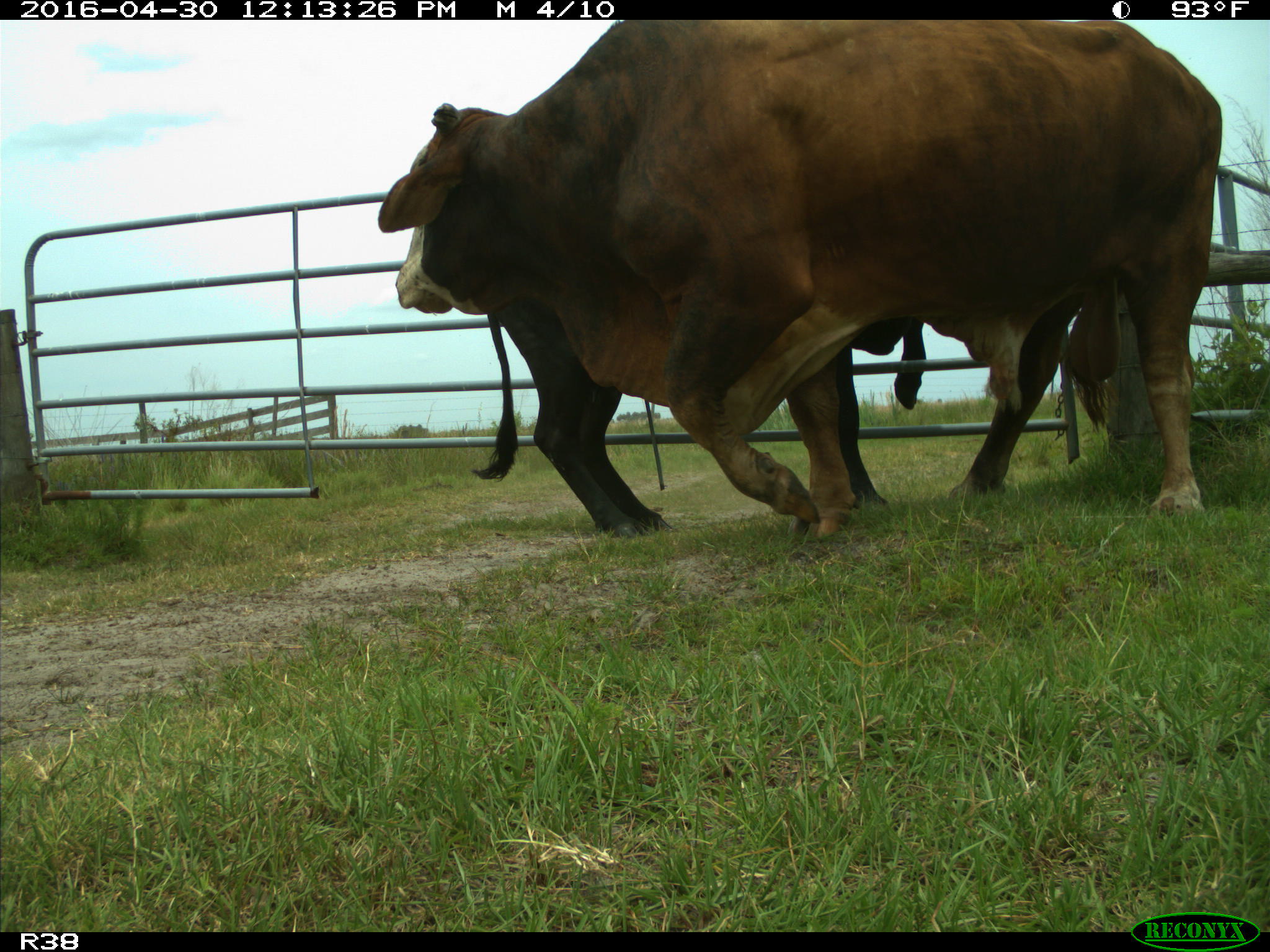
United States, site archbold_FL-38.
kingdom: Animalia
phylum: Chordata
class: Mammalia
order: Artiodactyla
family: Bovidae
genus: Bos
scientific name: Bos taurus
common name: domestic cow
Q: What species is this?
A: Bos taurus (domestic cow).